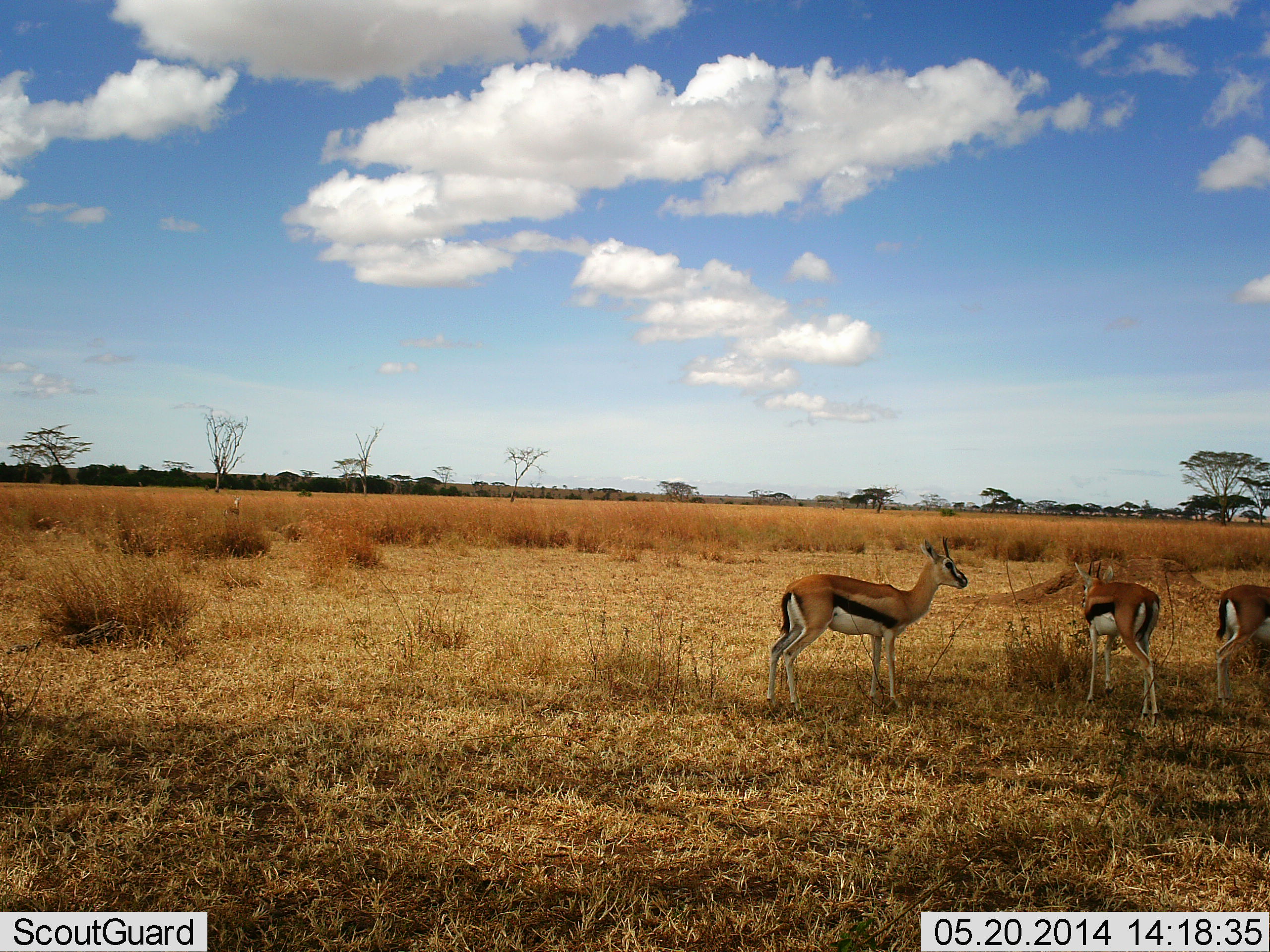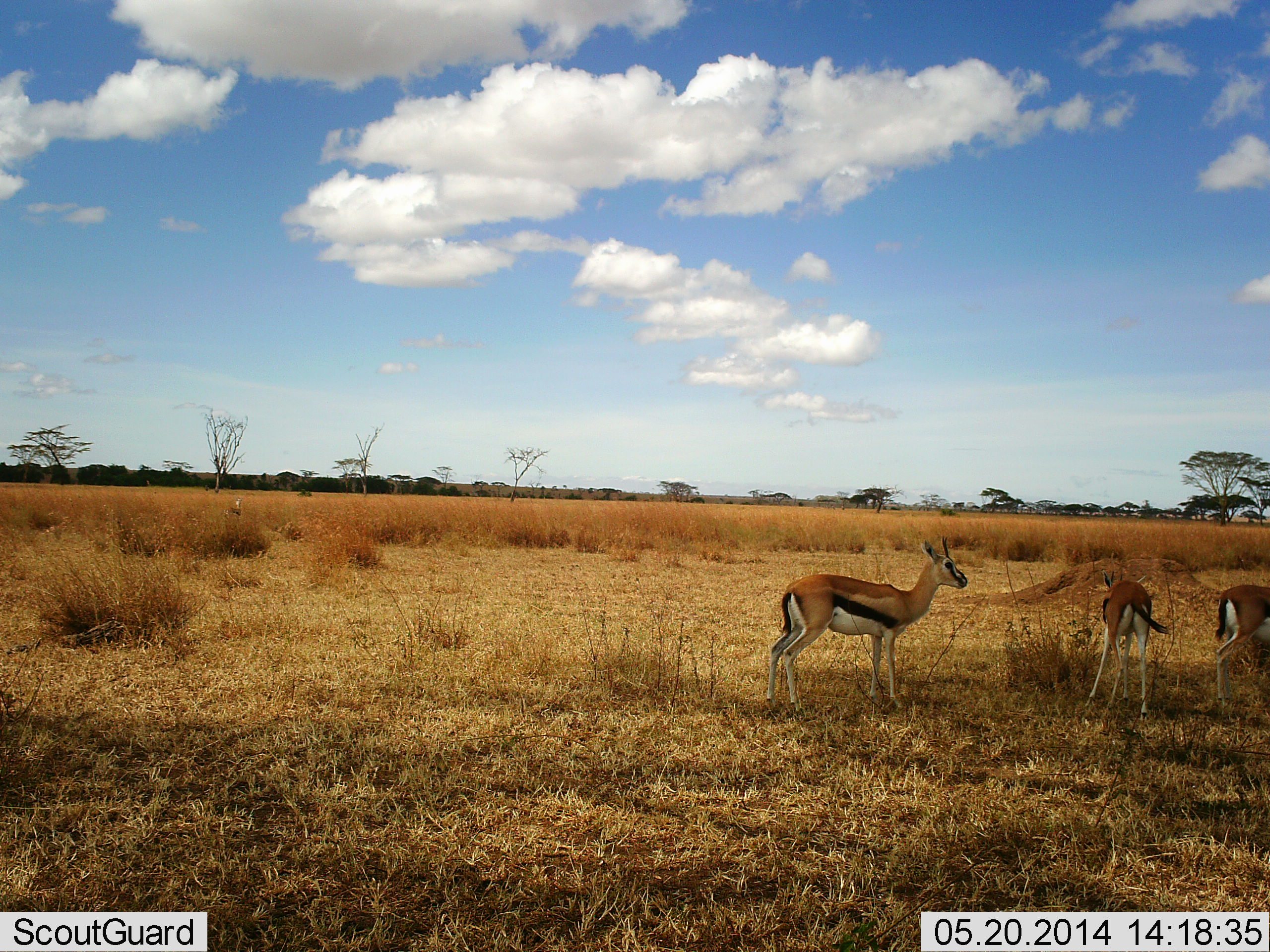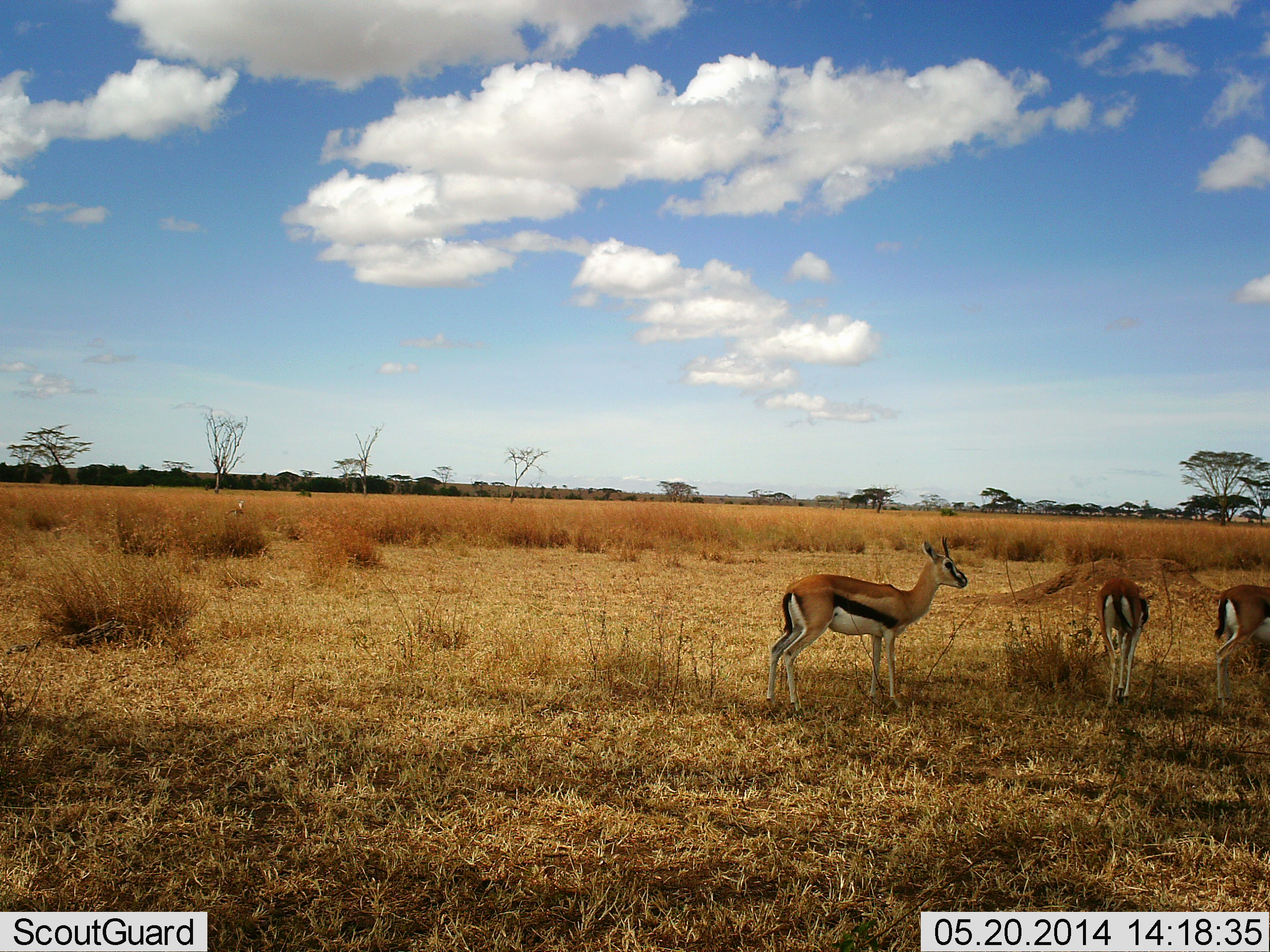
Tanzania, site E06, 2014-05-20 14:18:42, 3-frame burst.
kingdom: Animalia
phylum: Chordata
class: Mammalia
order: Artiodactyla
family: Bovidae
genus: Eudorcas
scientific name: Eudorcas thomsonii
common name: thomson's gazelle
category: gazellethomsons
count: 3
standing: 100%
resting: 0%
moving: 40%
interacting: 0%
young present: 10%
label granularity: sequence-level